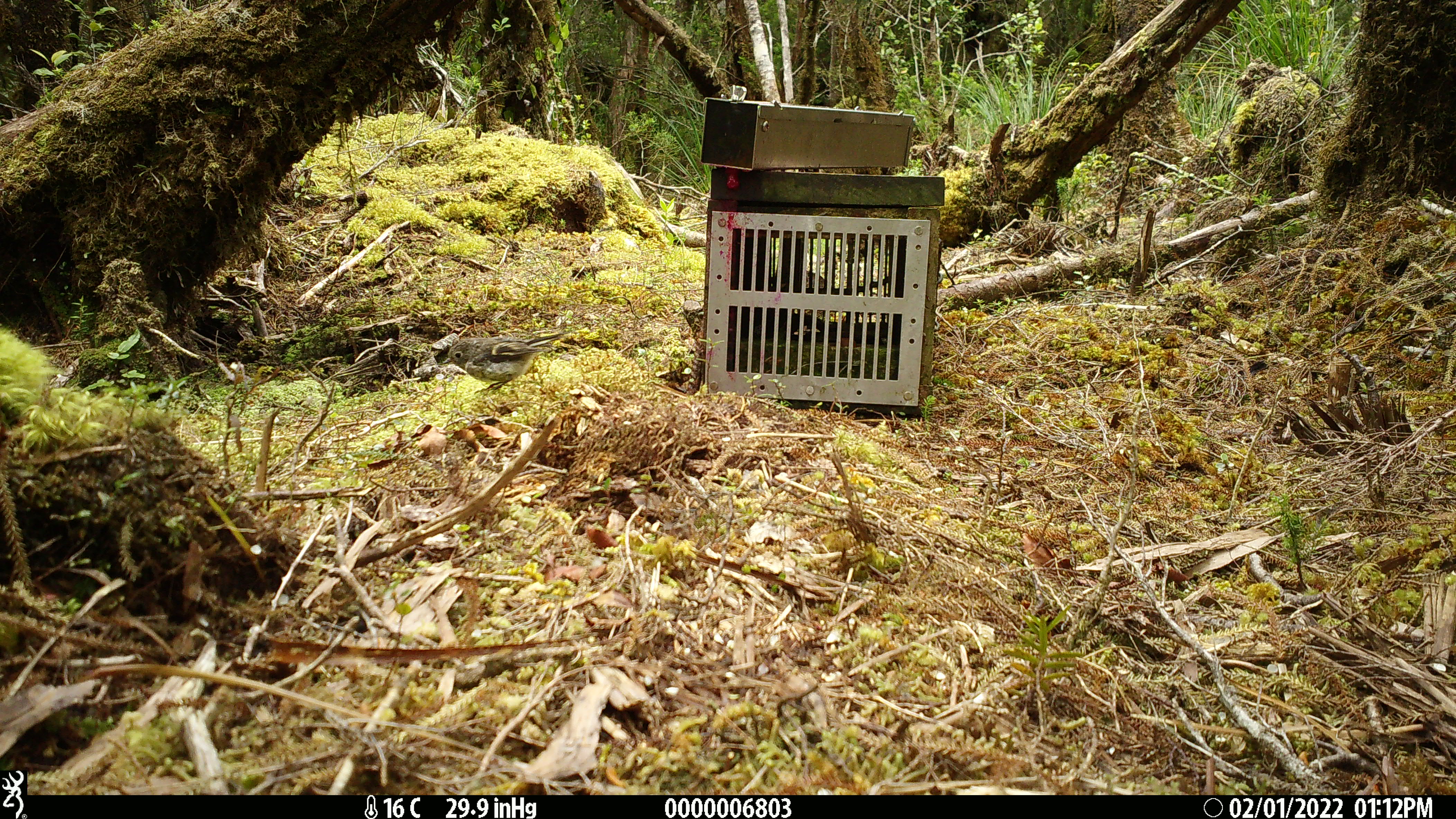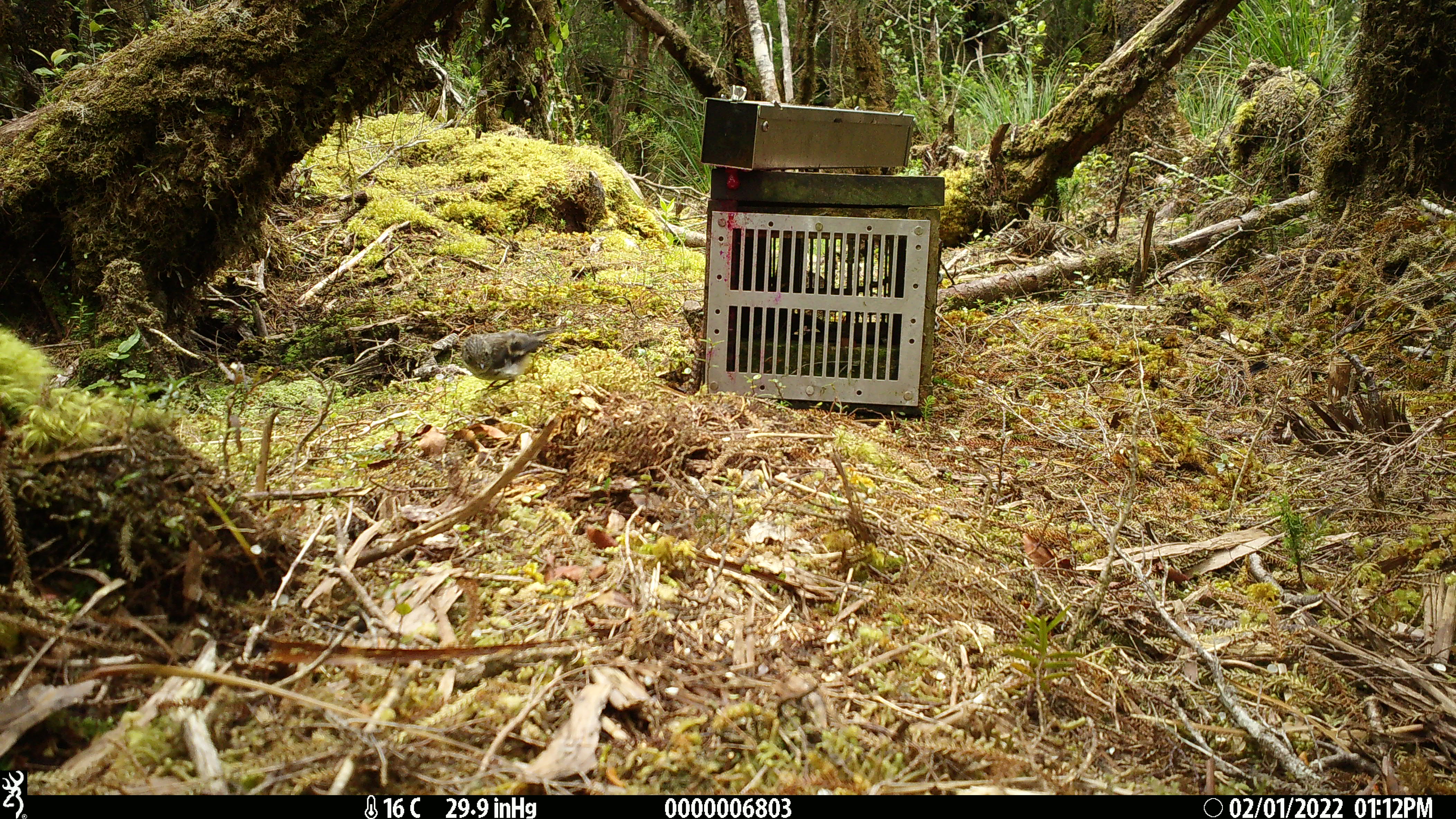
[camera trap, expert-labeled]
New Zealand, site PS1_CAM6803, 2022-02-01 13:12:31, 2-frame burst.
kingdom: Animalia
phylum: Chordata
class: Aves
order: Passeriformes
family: Petroicidae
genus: Petroica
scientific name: Petroica macrocephala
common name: tomtit